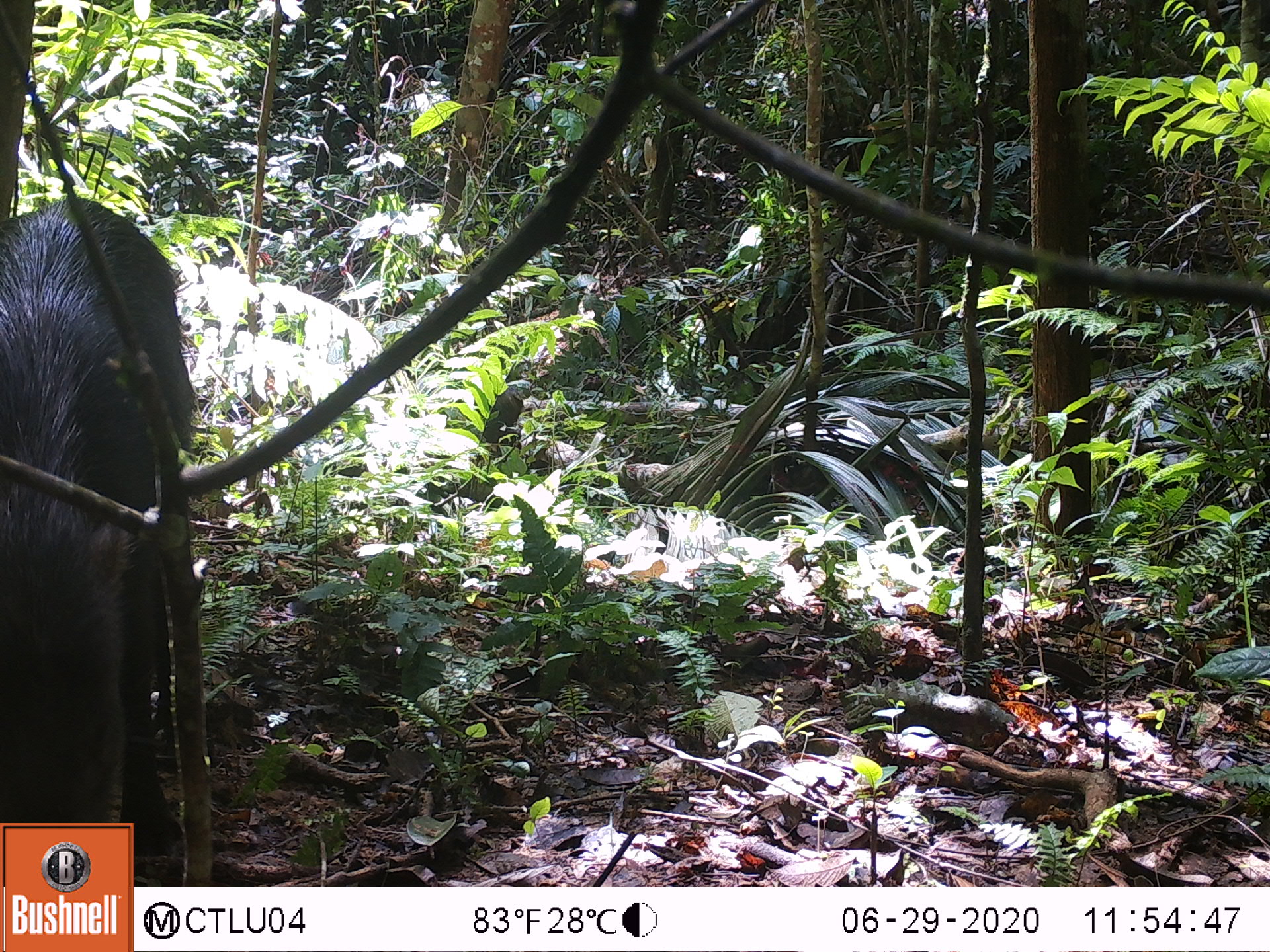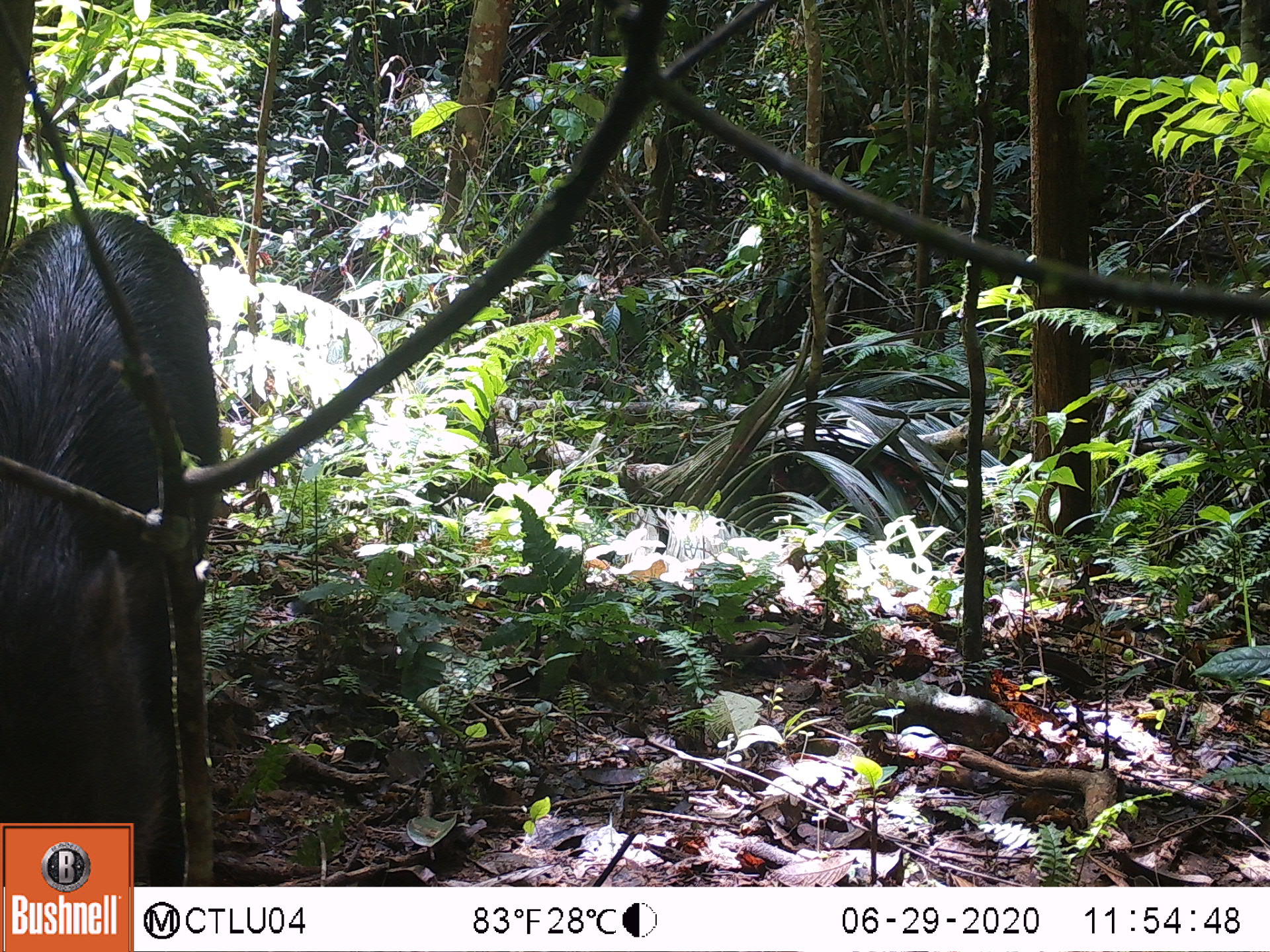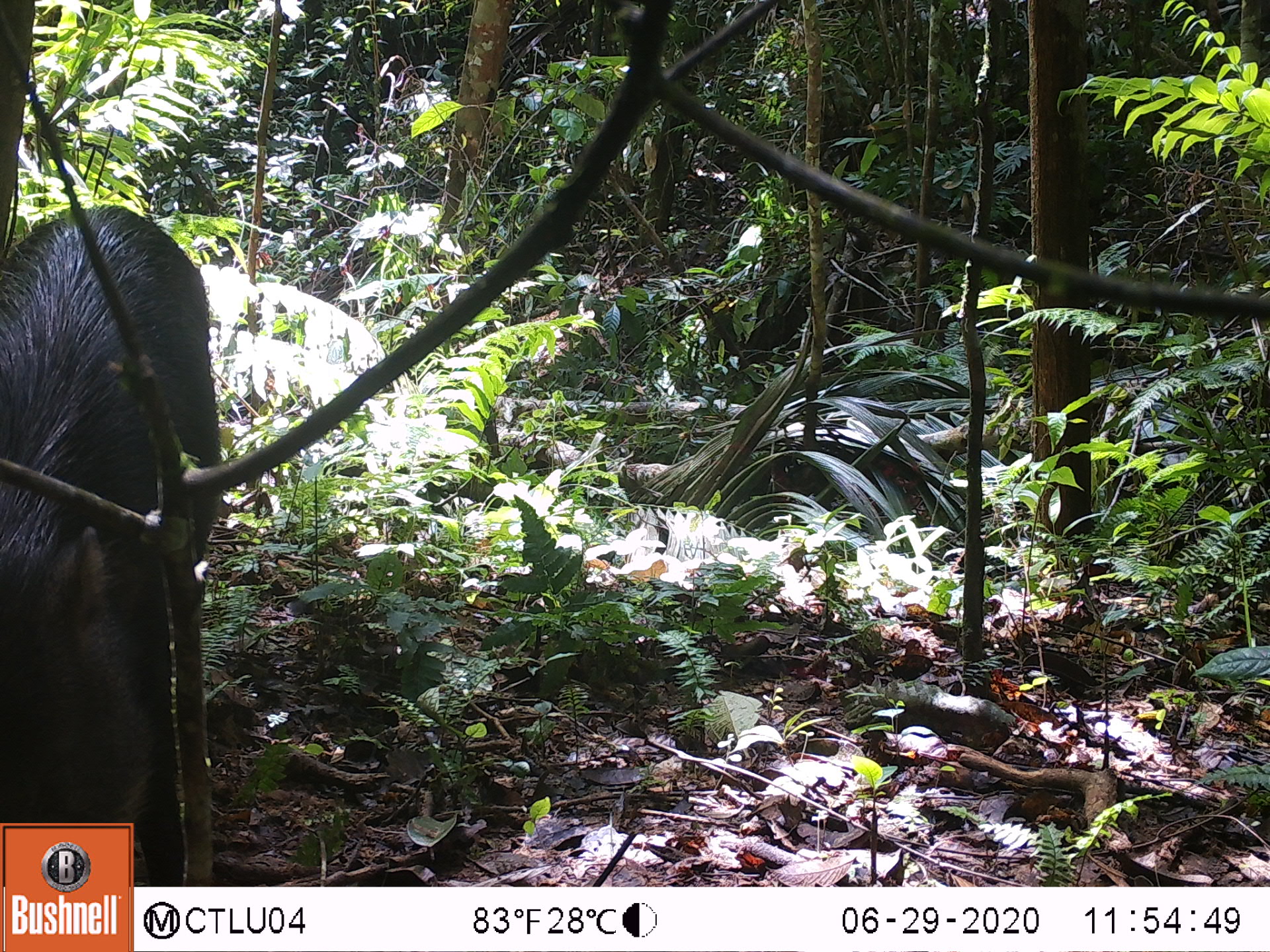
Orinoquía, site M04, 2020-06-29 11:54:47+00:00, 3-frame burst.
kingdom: Animalia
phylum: Chordata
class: Mammalia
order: Artiodactyla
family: Tayassuidae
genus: Tayassu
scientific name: Tayassu pecari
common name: white-lipped peccary